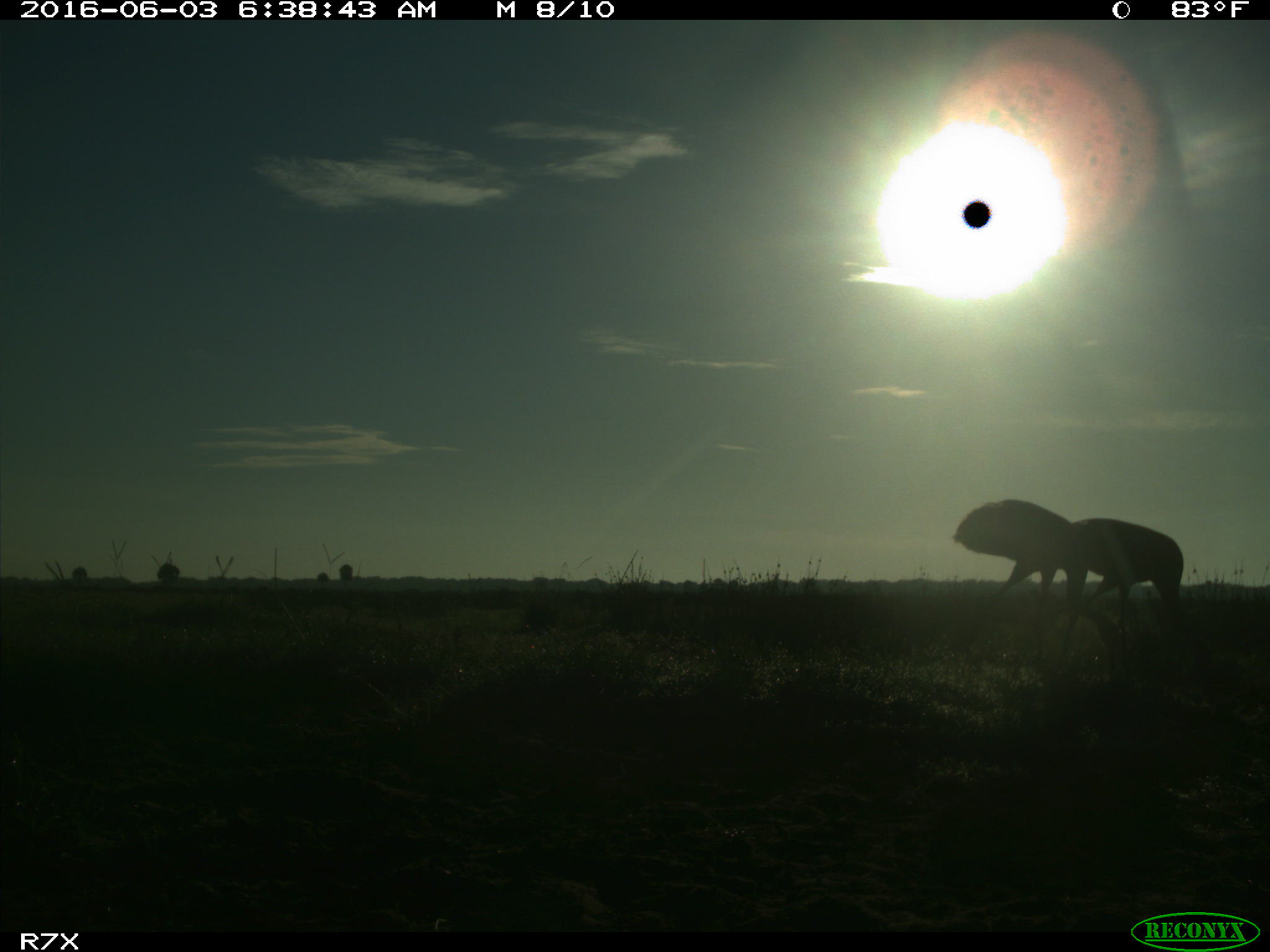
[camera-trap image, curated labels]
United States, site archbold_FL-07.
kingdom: Animalia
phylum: Chordata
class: Aves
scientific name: Aves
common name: birds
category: unidentified bird